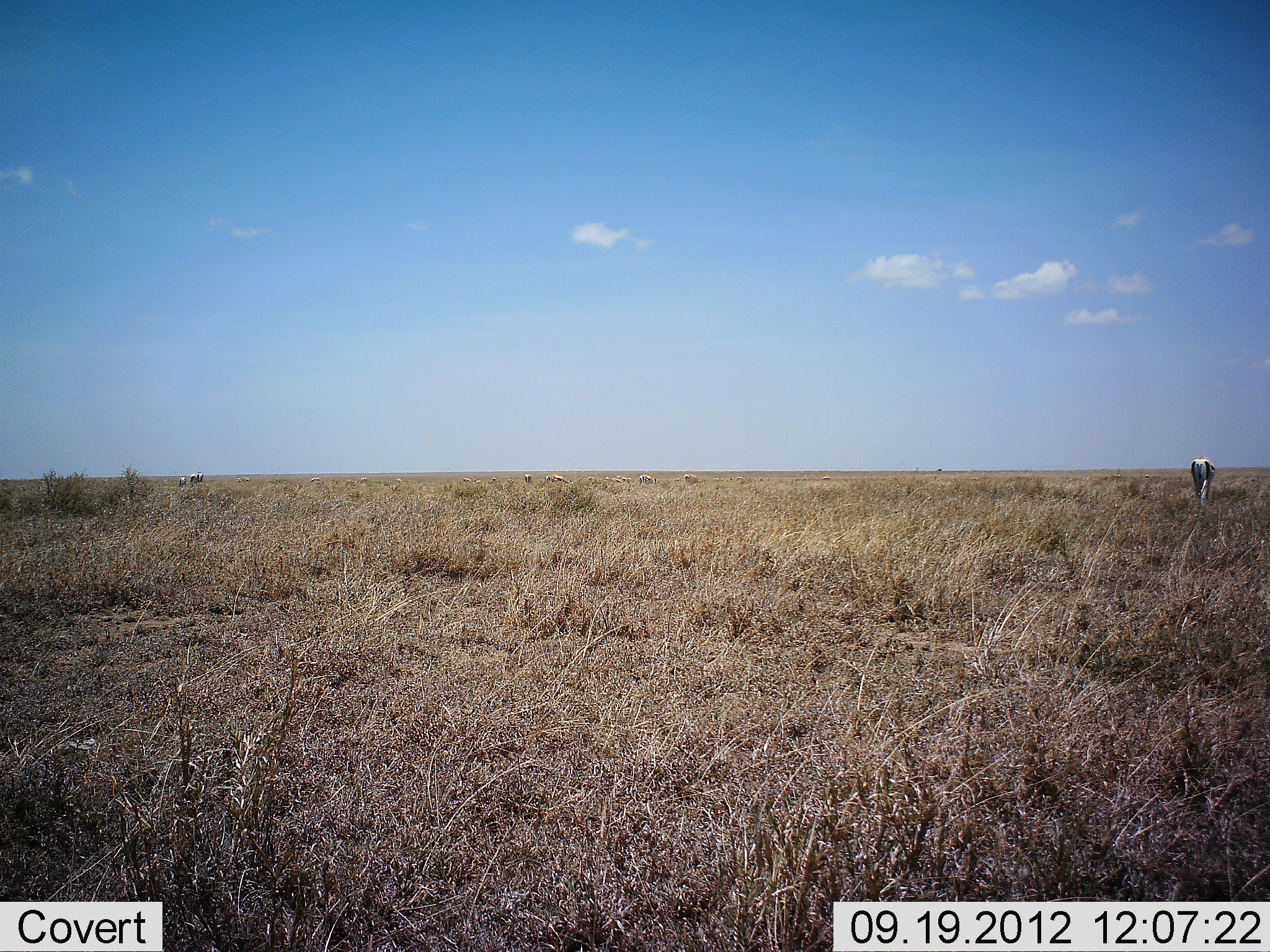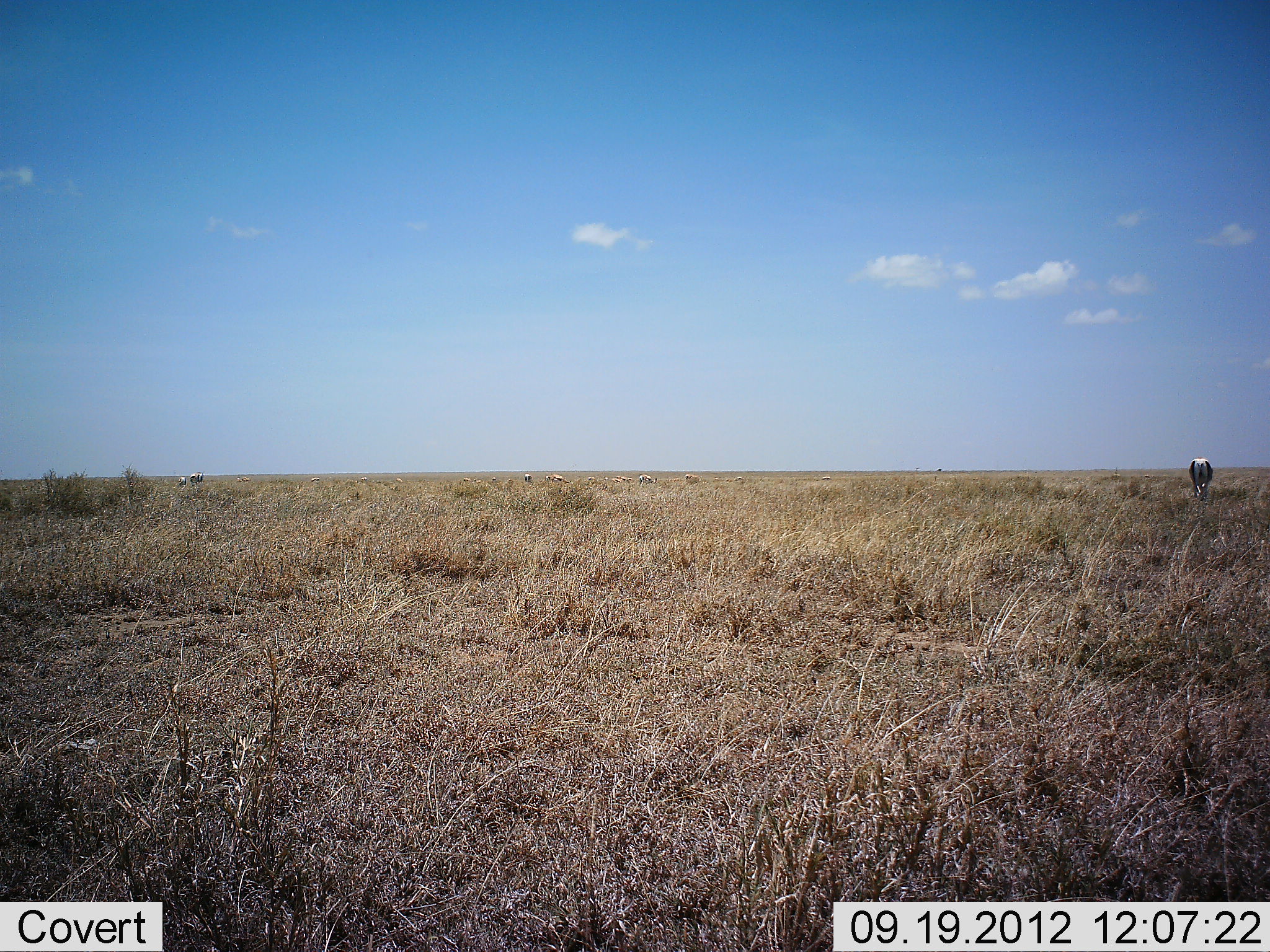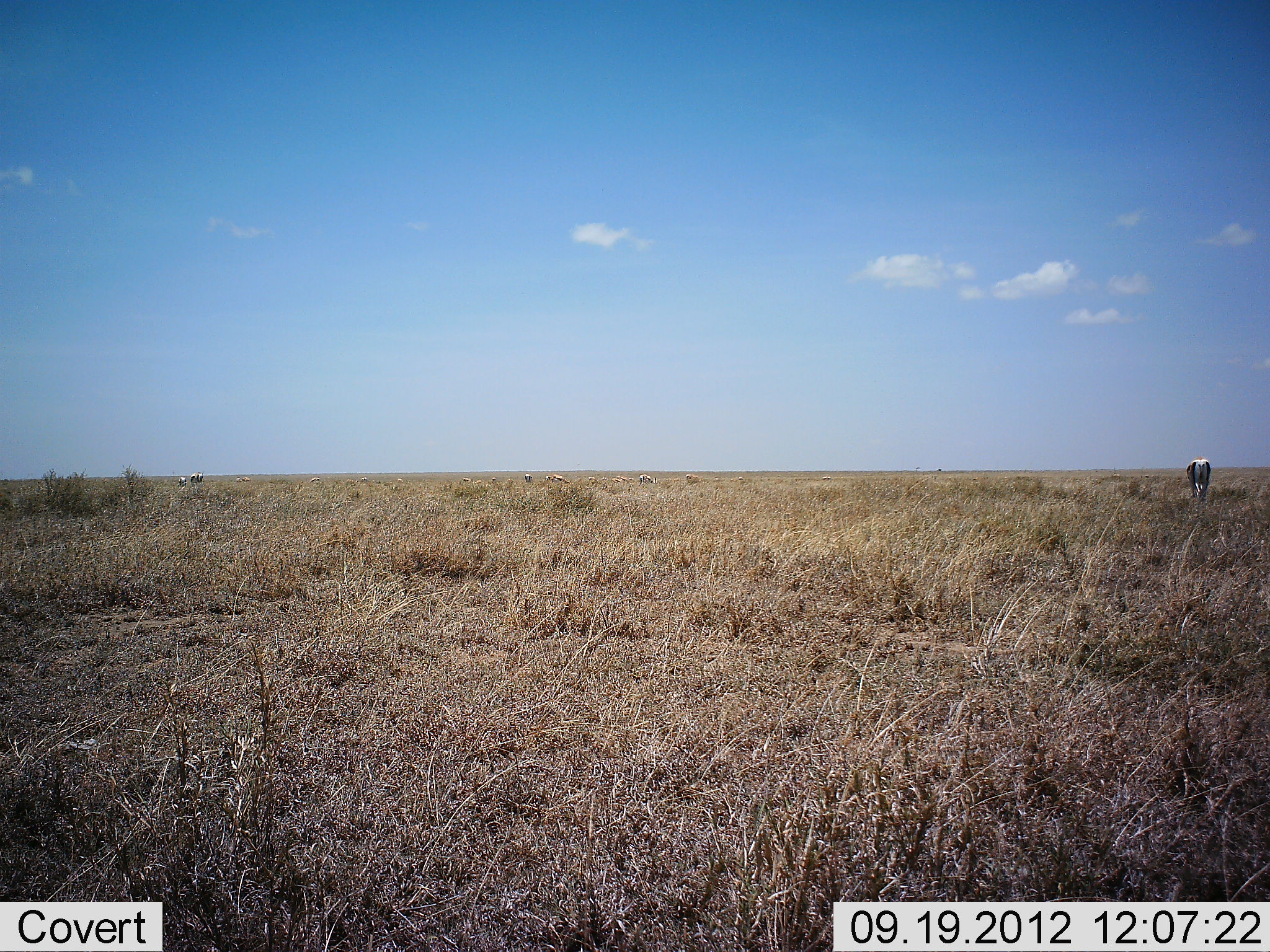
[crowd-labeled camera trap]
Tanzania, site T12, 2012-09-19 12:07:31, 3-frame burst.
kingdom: Animalia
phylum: Chordata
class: Mammalia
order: Artiodactyla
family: Bovidae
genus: Nanger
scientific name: Nanger granti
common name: grant's gazelle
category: gazellegrants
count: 1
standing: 71%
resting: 0%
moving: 29%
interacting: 0%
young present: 0%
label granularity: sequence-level